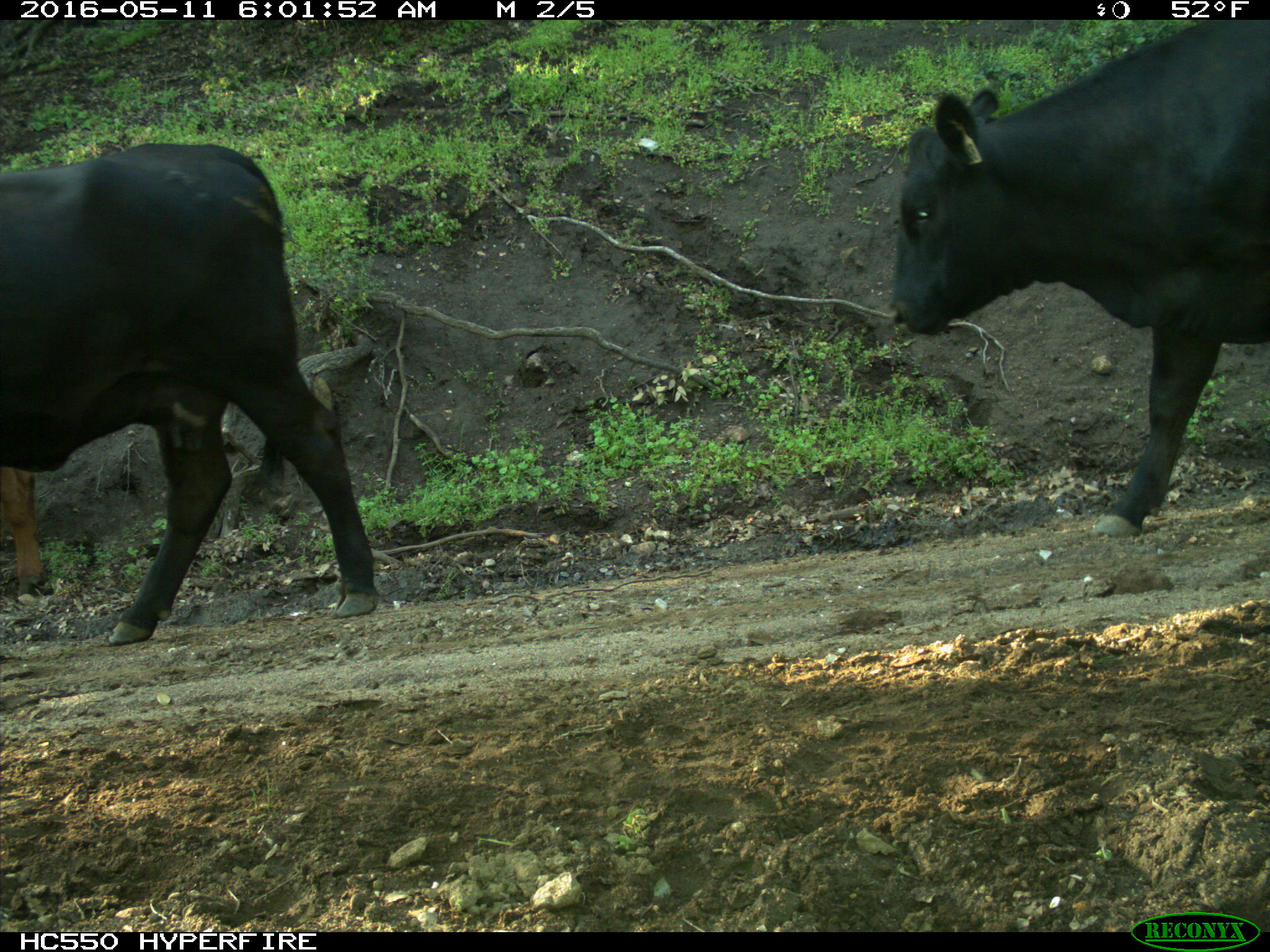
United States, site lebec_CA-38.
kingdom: Animalia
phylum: Chordata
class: Mammalia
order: Artiodactyla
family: Bovidae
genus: Bos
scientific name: Bos taurus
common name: domestic cow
Bos taurus (domestic cow).